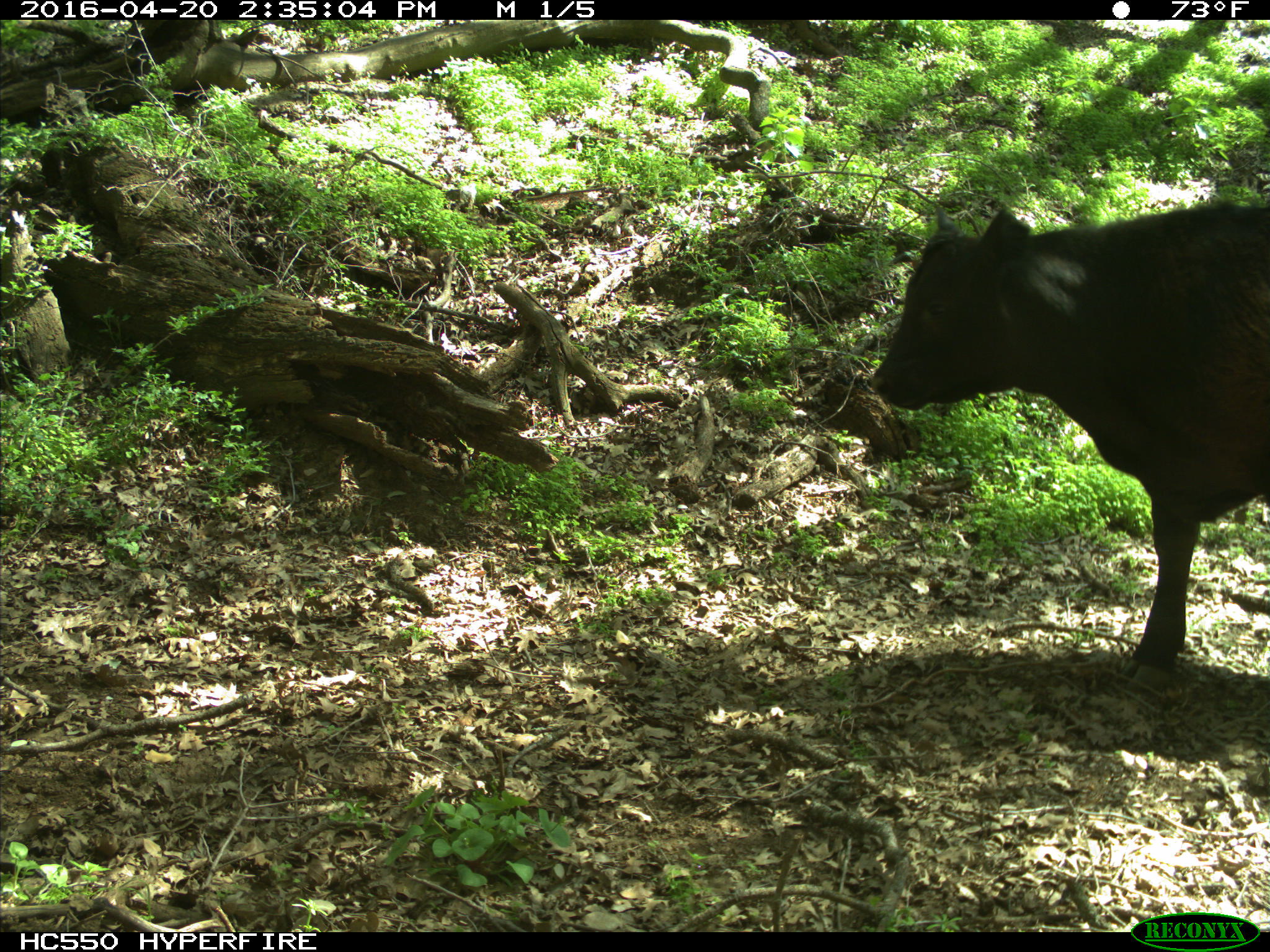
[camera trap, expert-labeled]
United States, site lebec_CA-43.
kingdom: Animalia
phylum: Chordata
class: Mammalia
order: Artiodactyla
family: Bovidae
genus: Bos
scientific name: Bos taurus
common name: domestic cow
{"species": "Bos taurus (domestic cow)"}